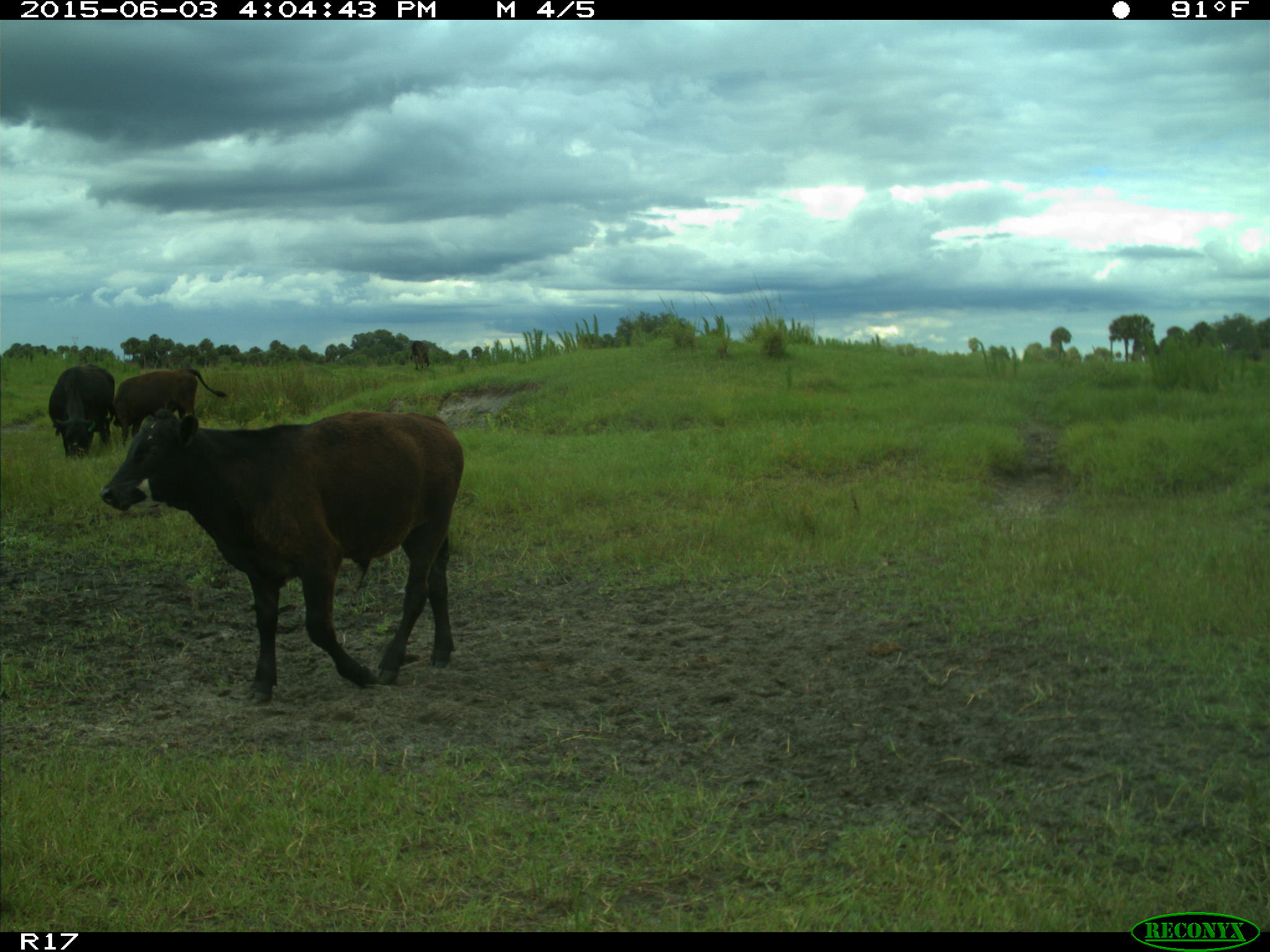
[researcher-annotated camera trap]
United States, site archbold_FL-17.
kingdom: Animalia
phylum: Chordata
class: Mammalia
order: Artiodactyla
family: Bovidae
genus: Bos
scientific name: Bos taurus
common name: domestic cow